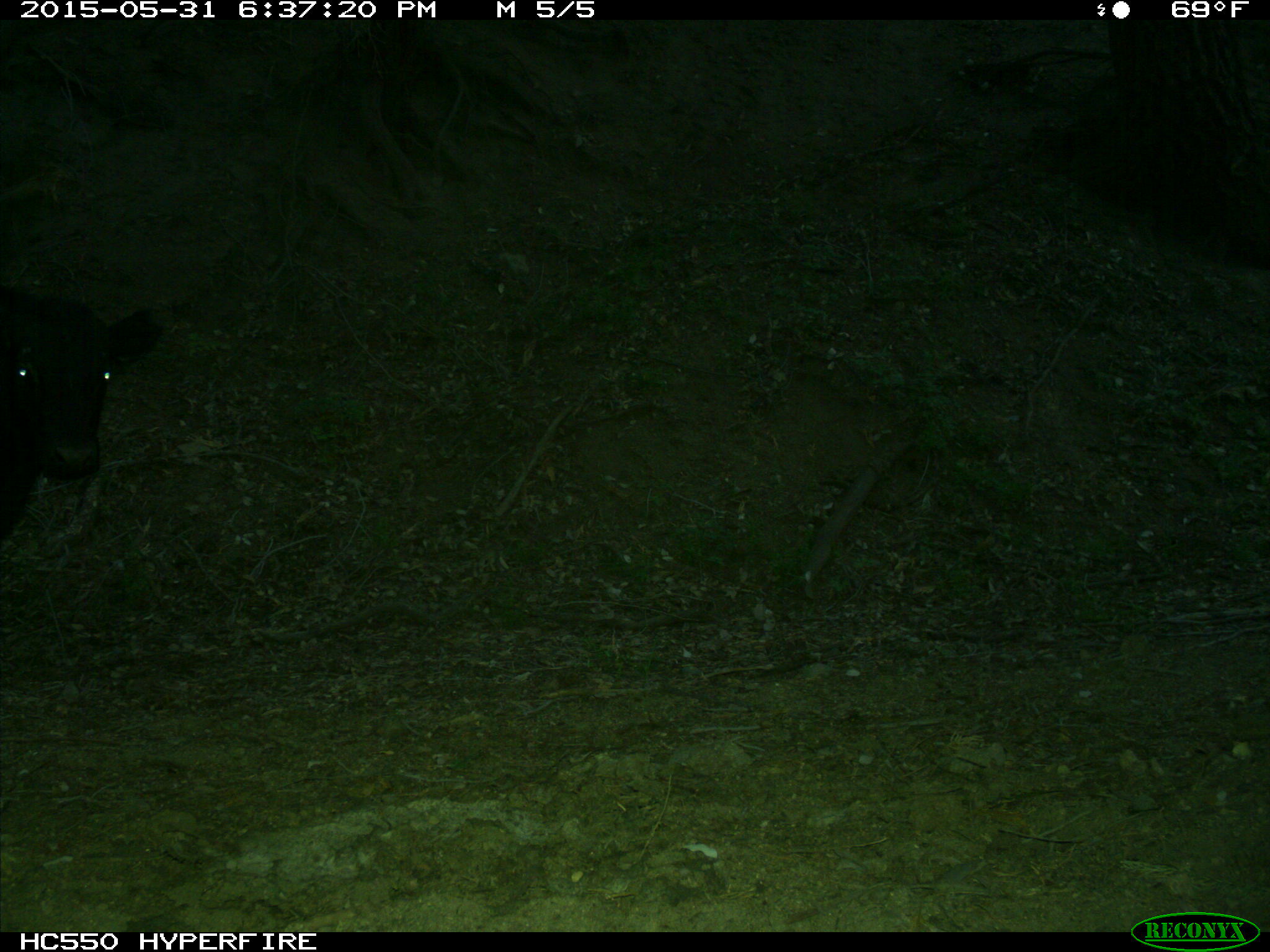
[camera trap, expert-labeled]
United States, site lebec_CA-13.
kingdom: Animalia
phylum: Chordata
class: Mammalia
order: Artiodactyla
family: Bovidae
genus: Bos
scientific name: Bos taurus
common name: domestic cow